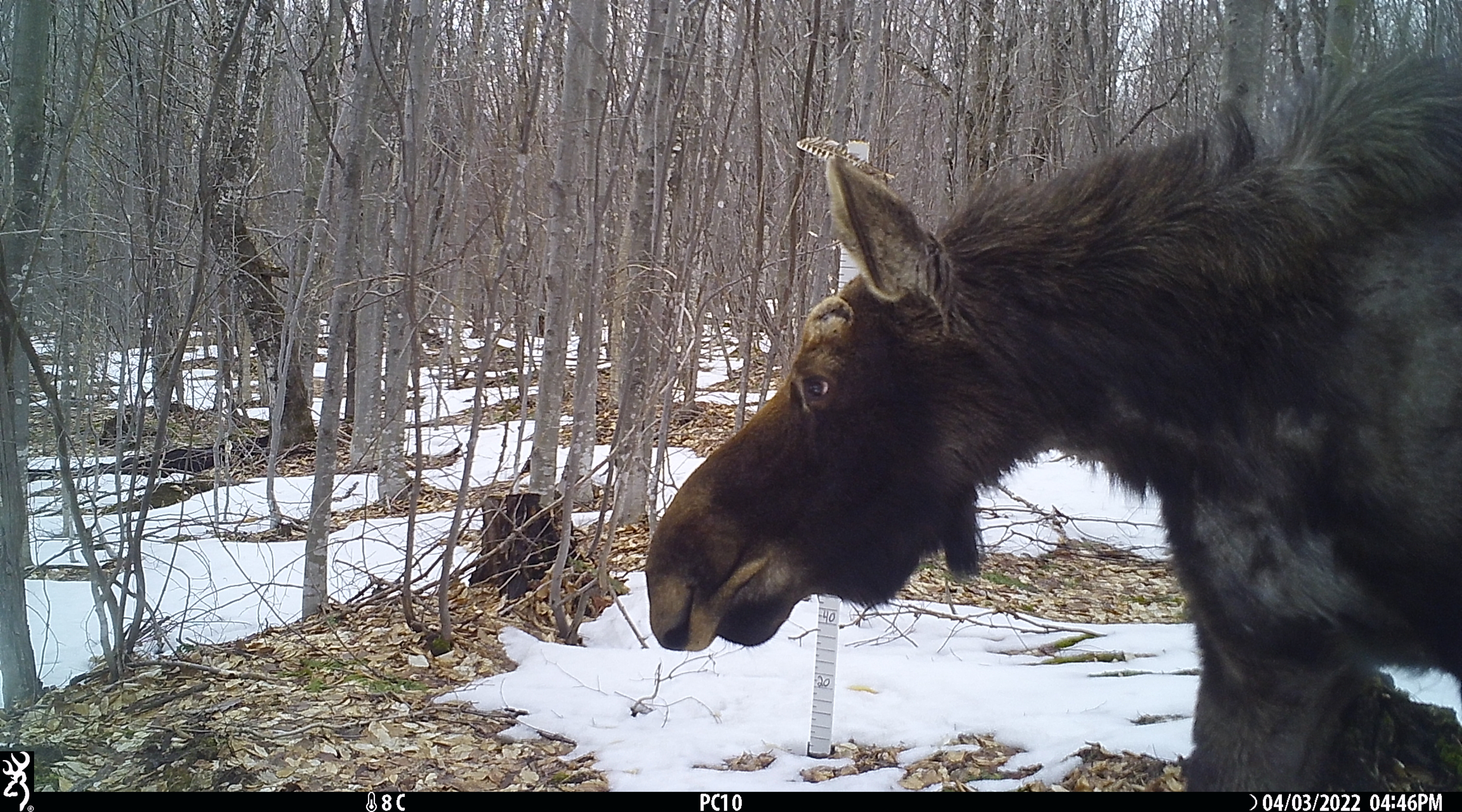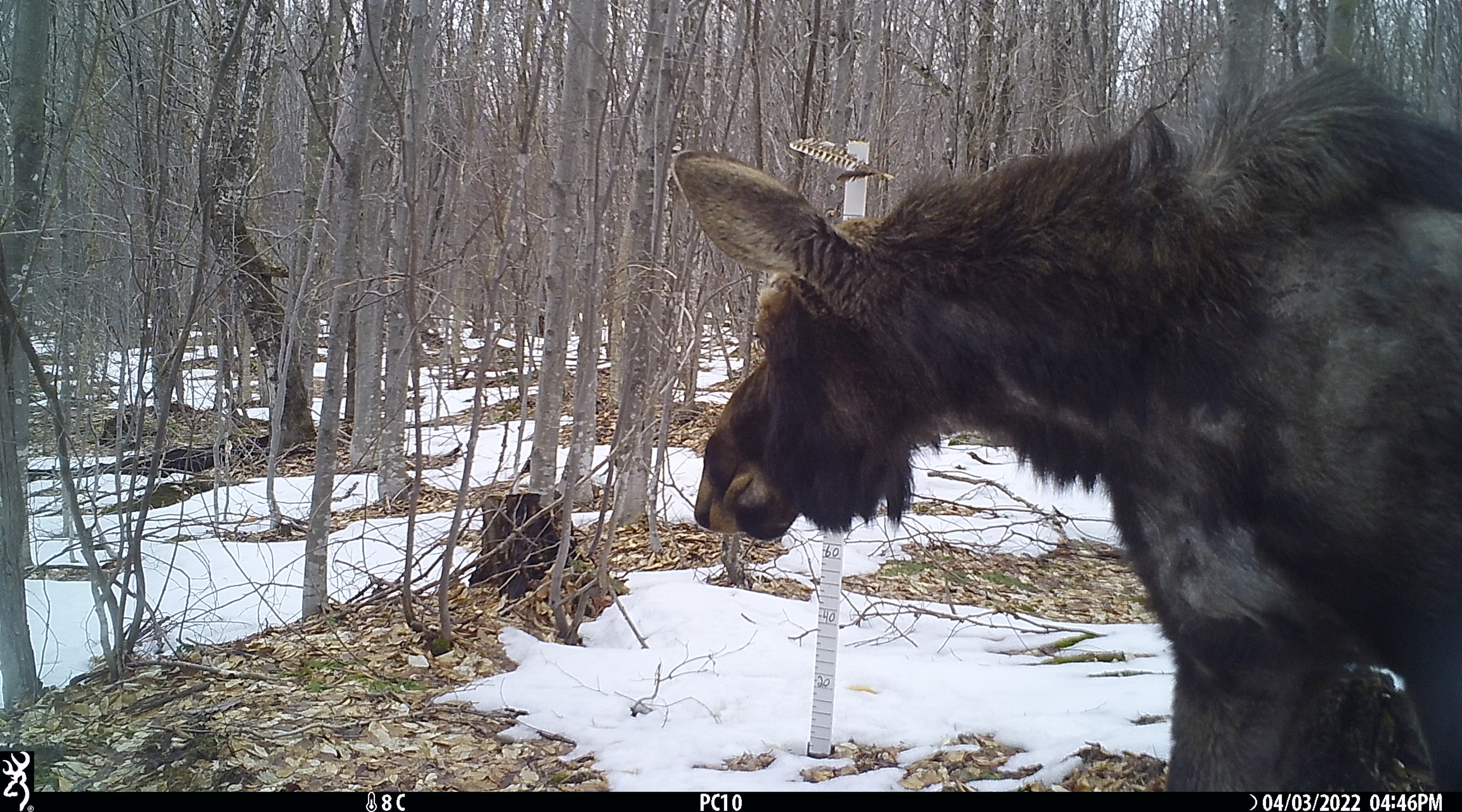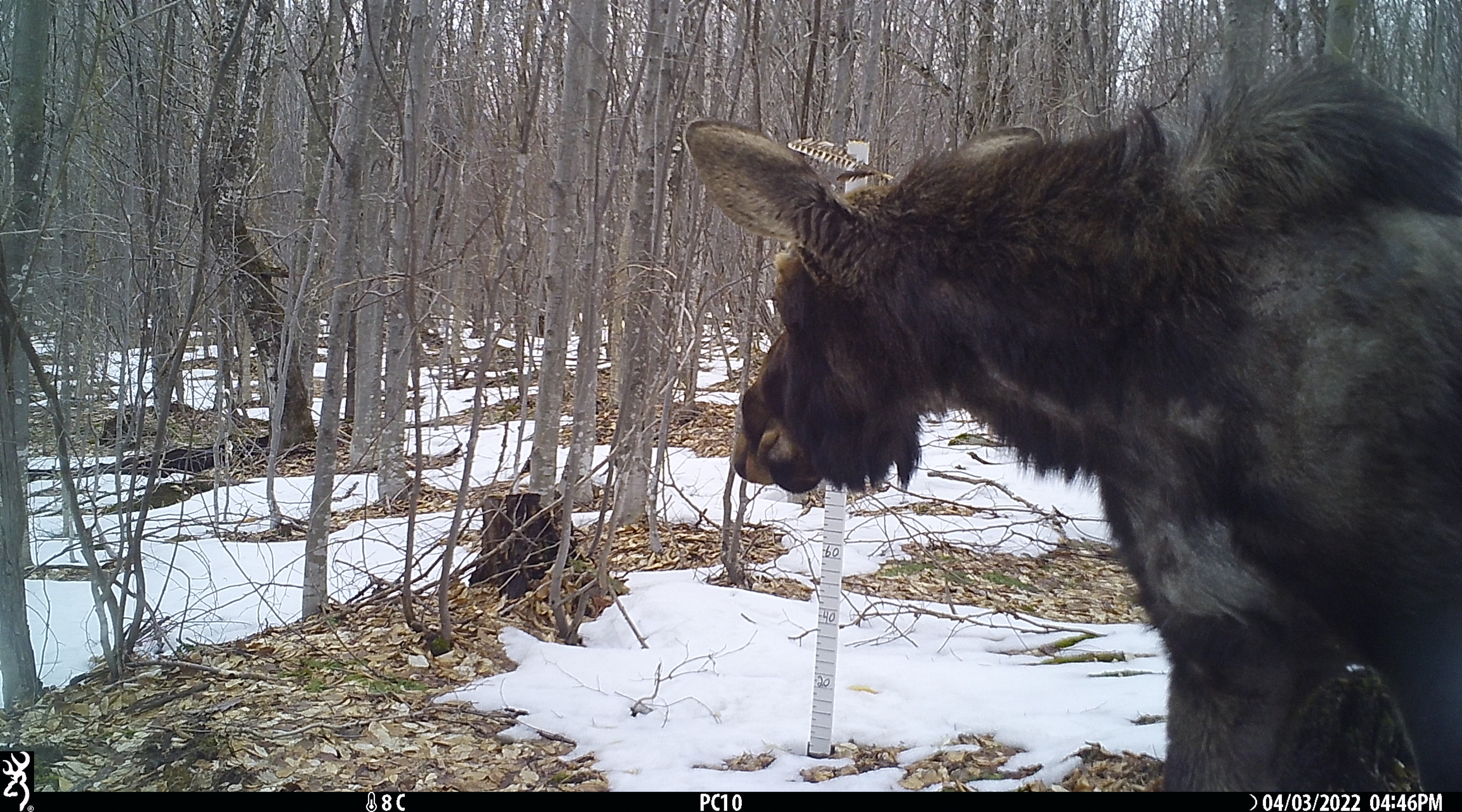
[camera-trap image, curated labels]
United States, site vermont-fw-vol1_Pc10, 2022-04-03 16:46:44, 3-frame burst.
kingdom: Animalia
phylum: Chordata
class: Mammalia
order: Artiodactyla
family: Cervidae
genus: Alces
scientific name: Alces alces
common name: moose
Moose (Alces alces).